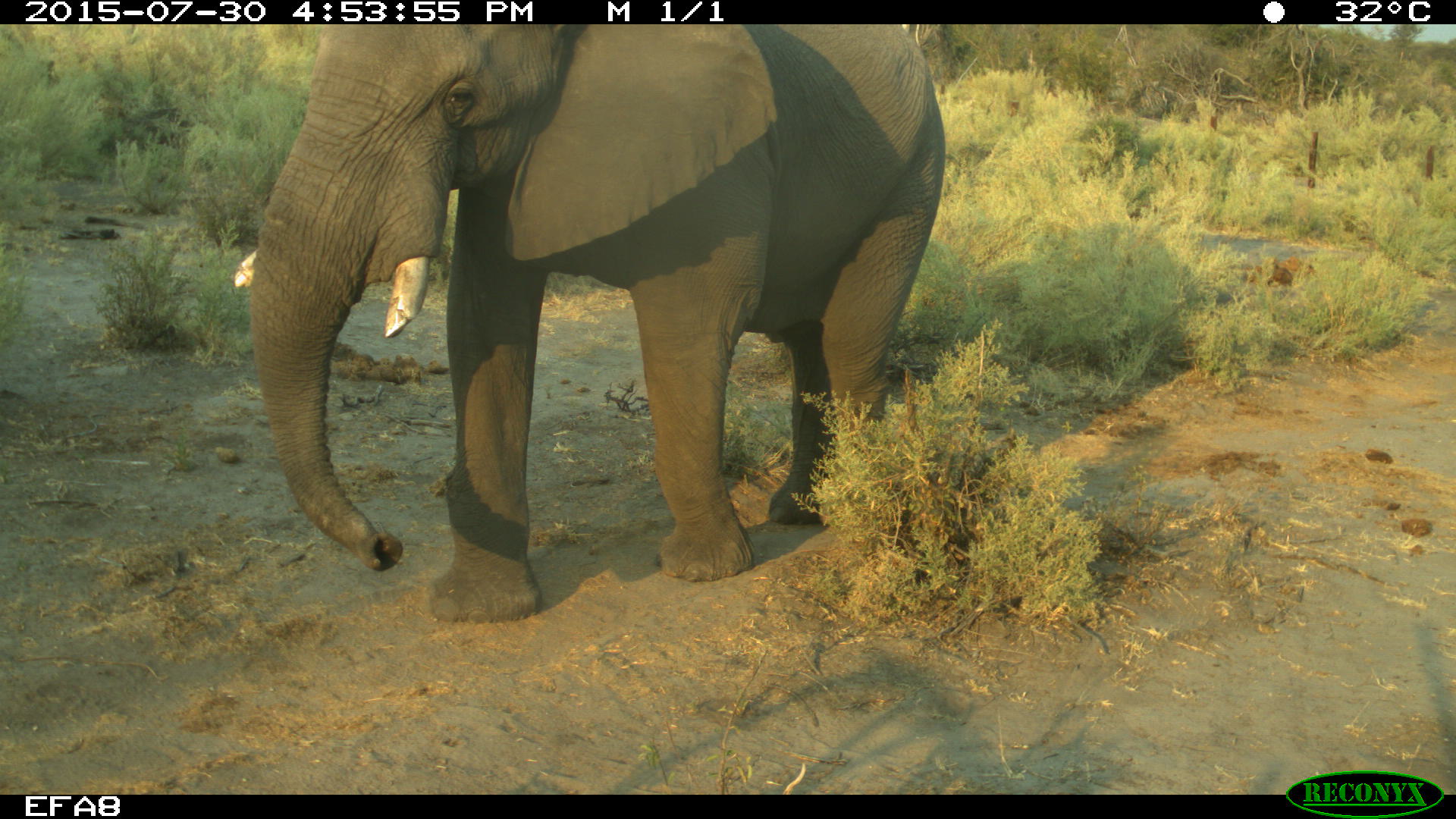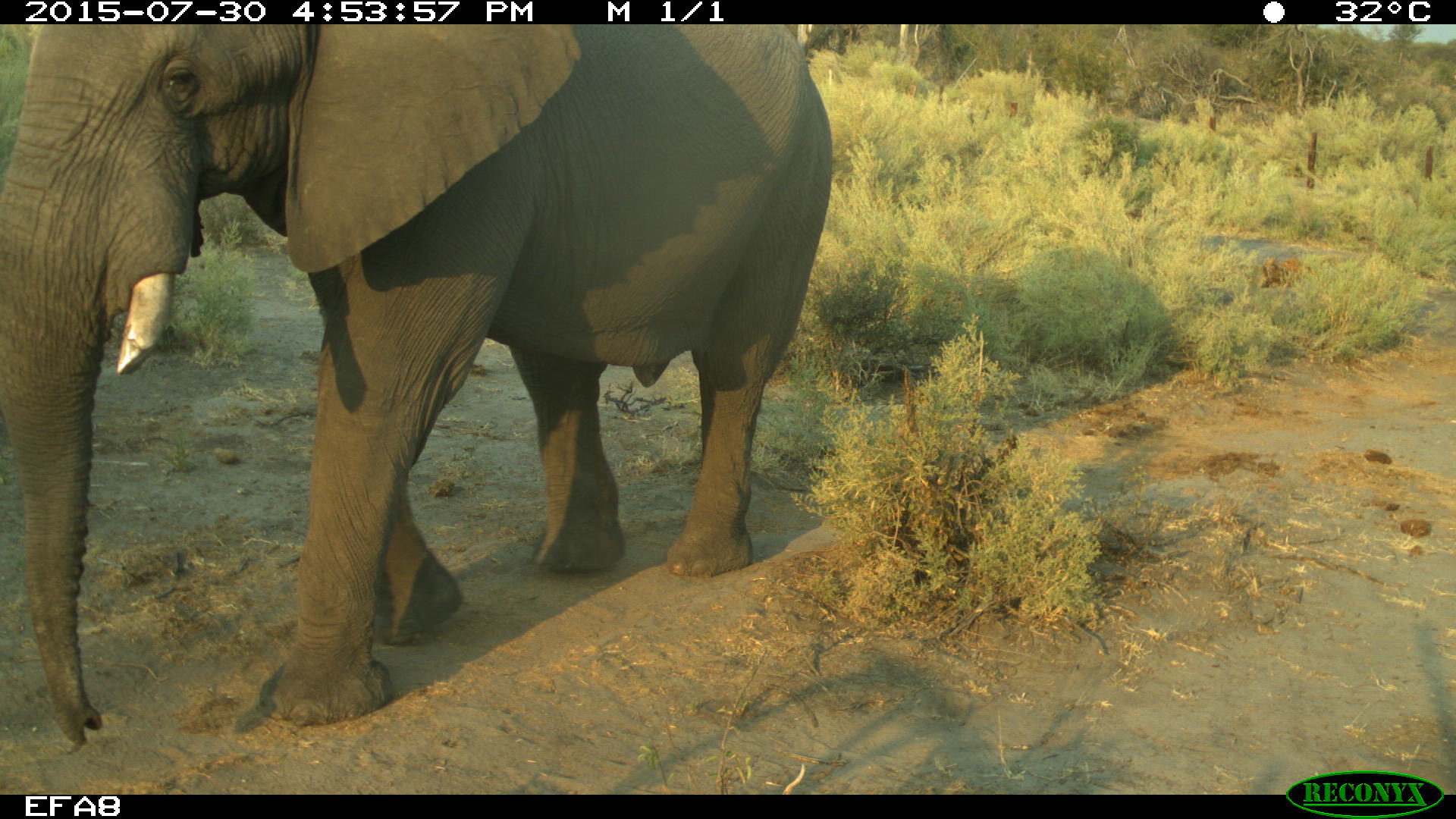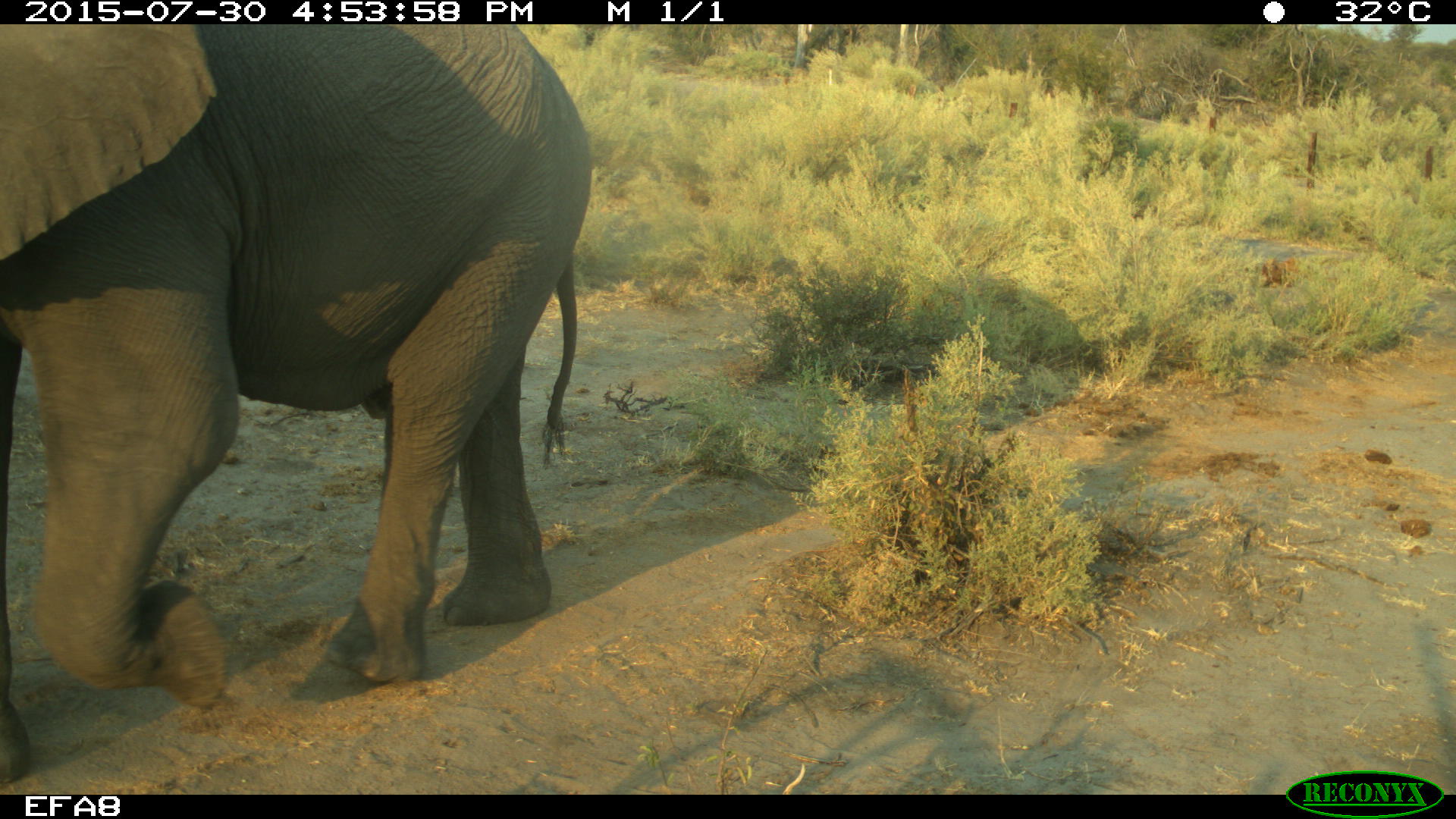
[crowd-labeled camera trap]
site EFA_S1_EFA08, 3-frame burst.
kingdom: Animalia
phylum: Chordata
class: Mammalia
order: Proboscidea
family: Elephantidae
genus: Loxodonta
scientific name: Loxodonta africana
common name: african bush elephant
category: elephant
Elephant (african bush elephant) (Loxodonta africana), count 1. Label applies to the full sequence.